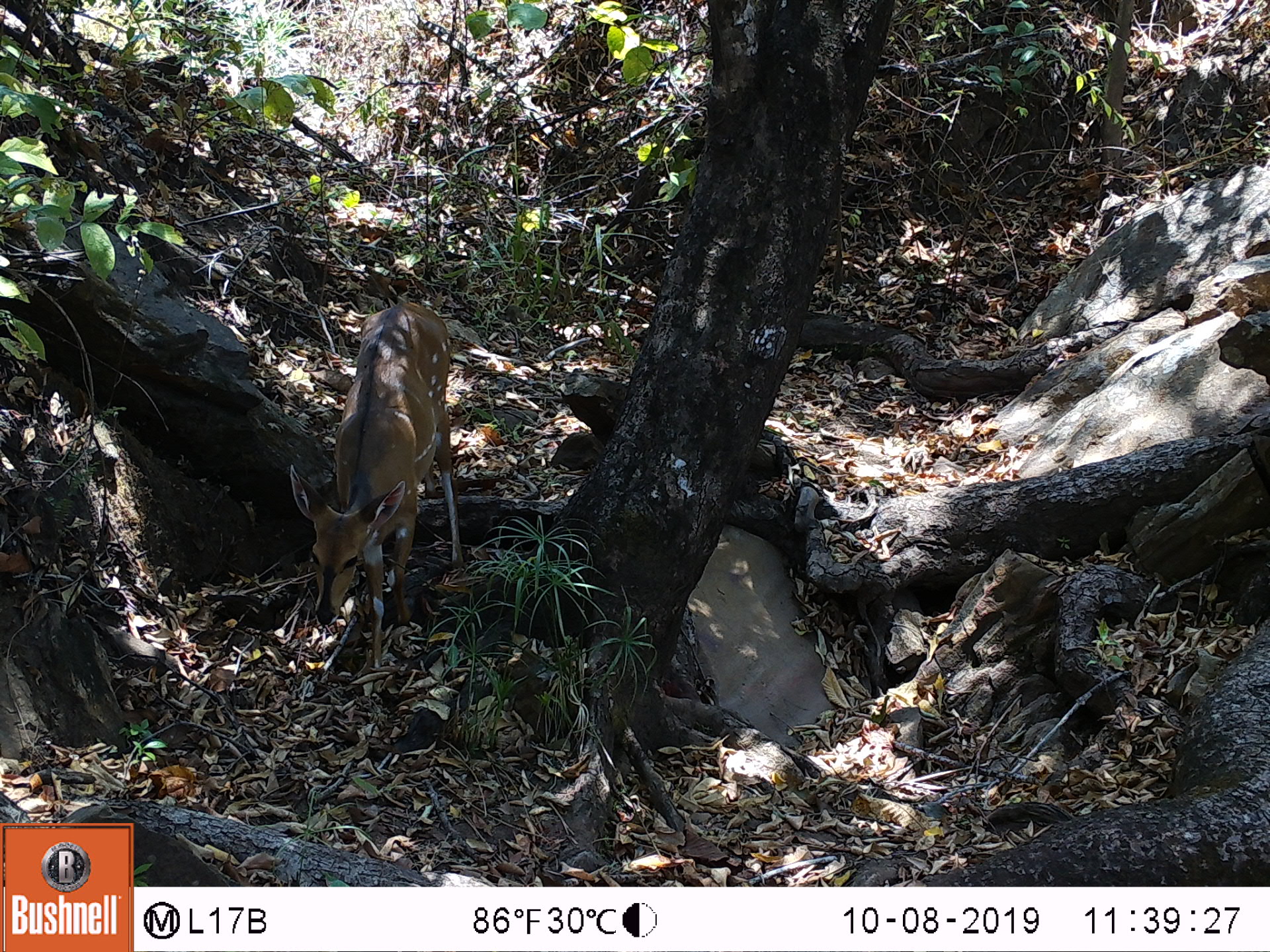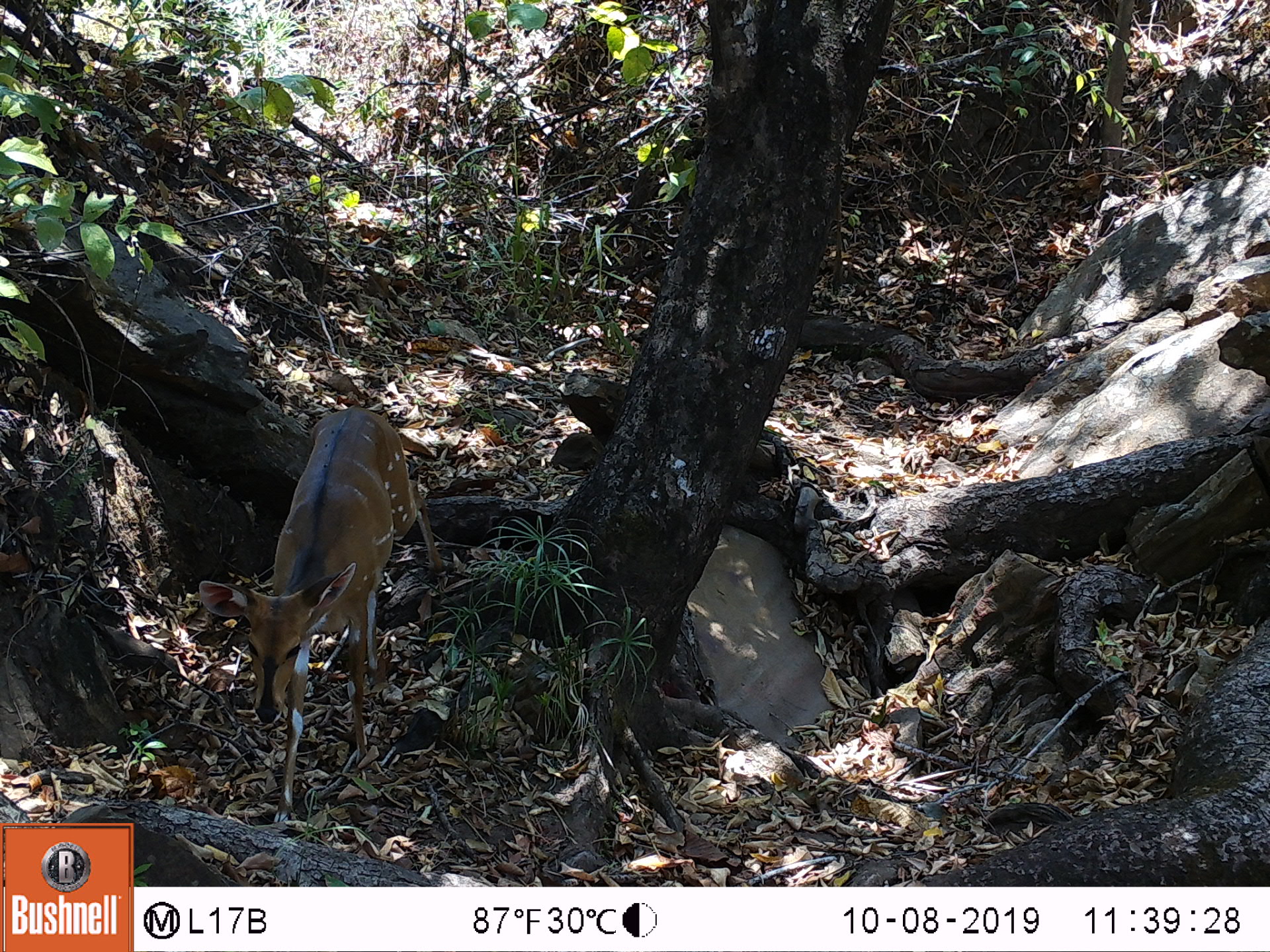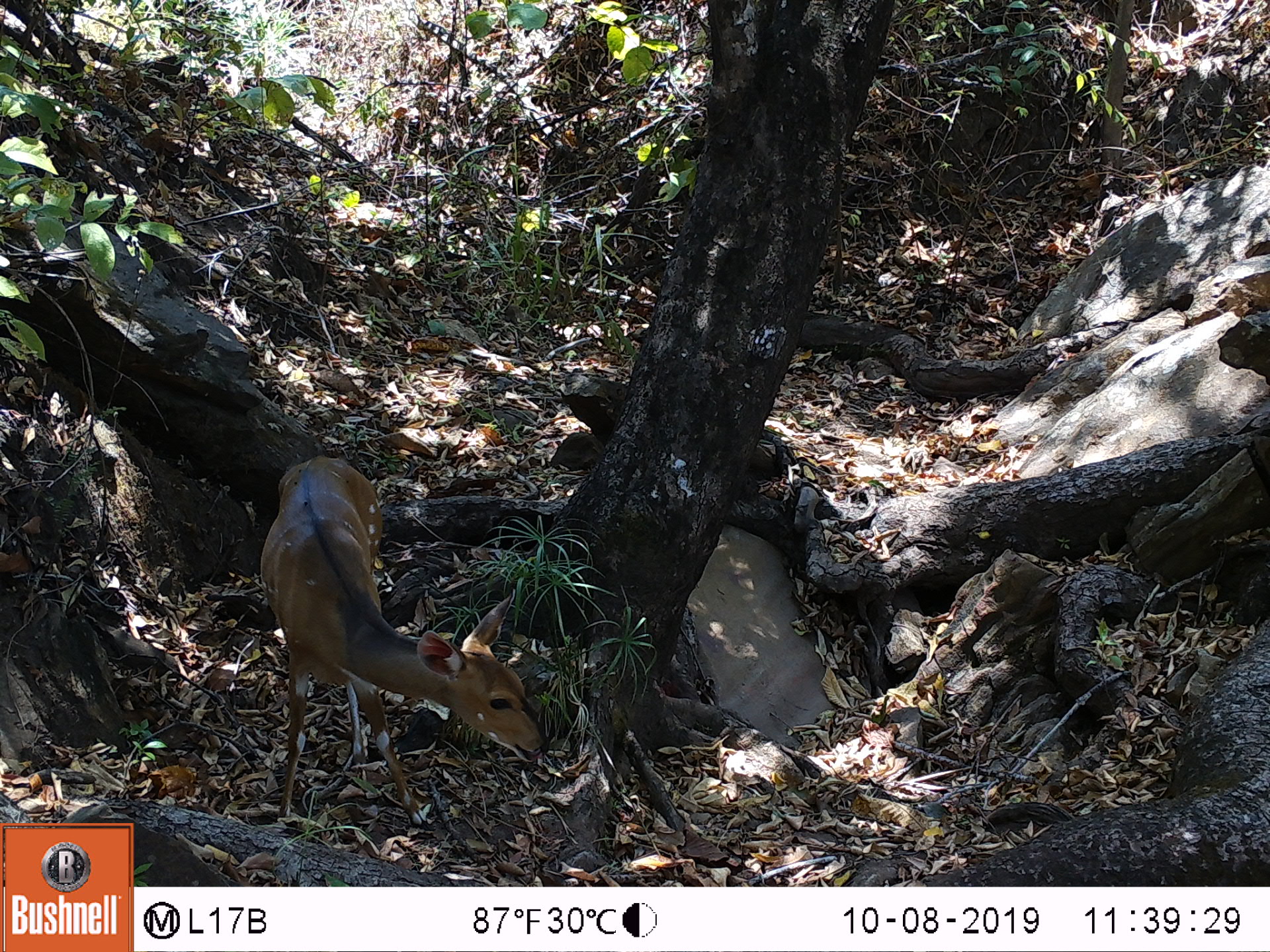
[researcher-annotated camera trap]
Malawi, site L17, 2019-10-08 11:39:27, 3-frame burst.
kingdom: Animalia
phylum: Chordata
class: Mammalia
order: Artiodactyla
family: Bovidae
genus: Tragelaphus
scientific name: Tragelaphus sylvaticus sylvaticus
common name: cape bushbuck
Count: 1.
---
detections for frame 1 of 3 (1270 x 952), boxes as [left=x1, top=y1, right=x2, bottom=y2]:
cape bushbuck: [left=287, top=299, right=464, bottom=675]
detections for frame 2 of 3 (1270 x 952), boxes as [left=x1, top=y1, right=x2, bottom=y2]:
cape bushbuck: [left=196, top=399, right=442, bottom=823]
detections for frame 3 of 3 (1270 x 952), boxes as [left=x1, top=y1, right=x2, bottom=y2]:
cape bushbuck: [left=253, top=449, right=548, bottom=826]